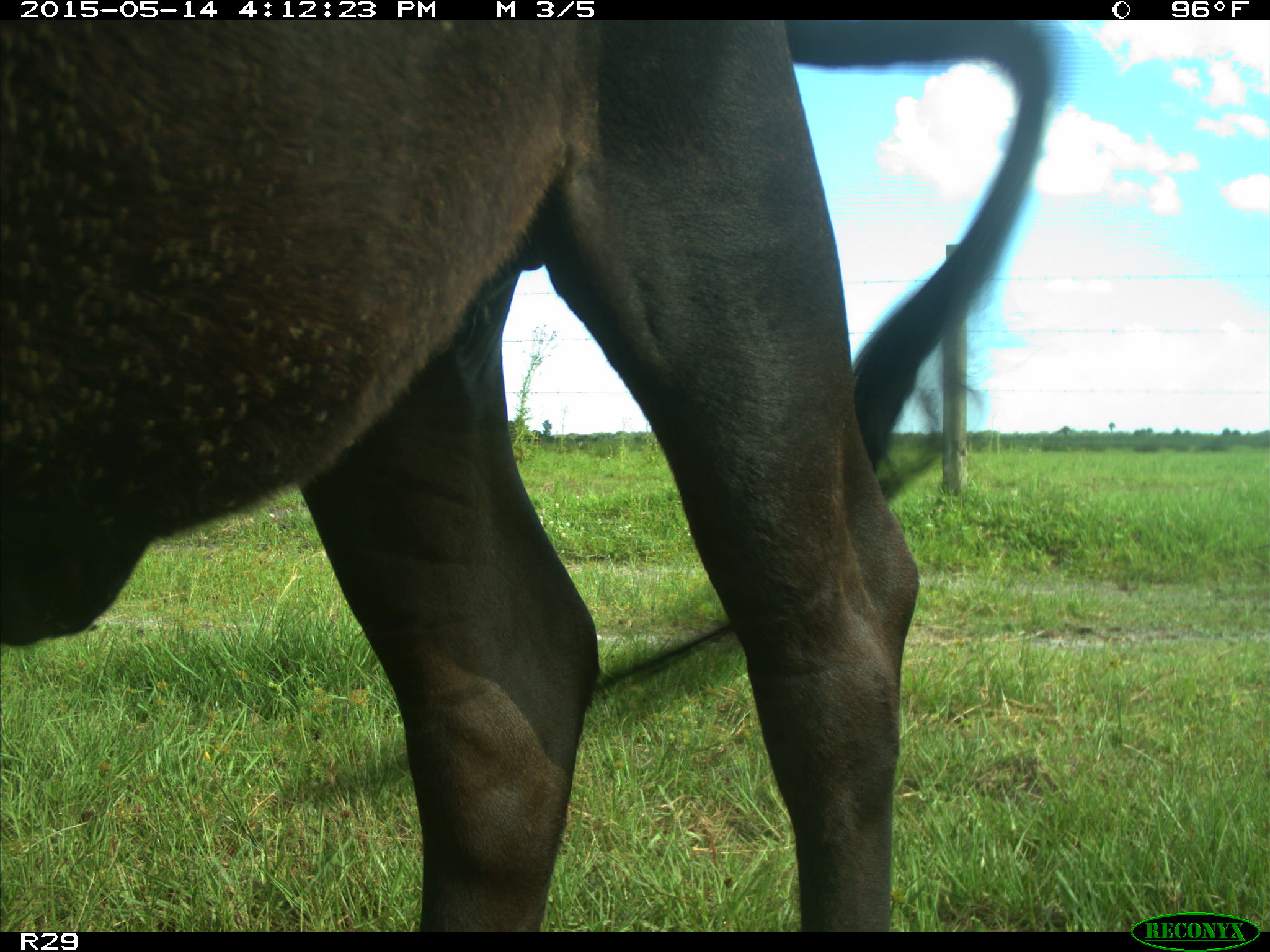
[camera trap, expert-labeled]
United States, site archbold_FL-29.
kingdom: Animalia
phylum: Chordata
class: Mammalia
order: Artiodactyla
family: Bovidae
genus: Bos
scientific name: Bos taurus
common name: domestic cow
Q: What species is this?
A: Bos taurus (domestic cow).